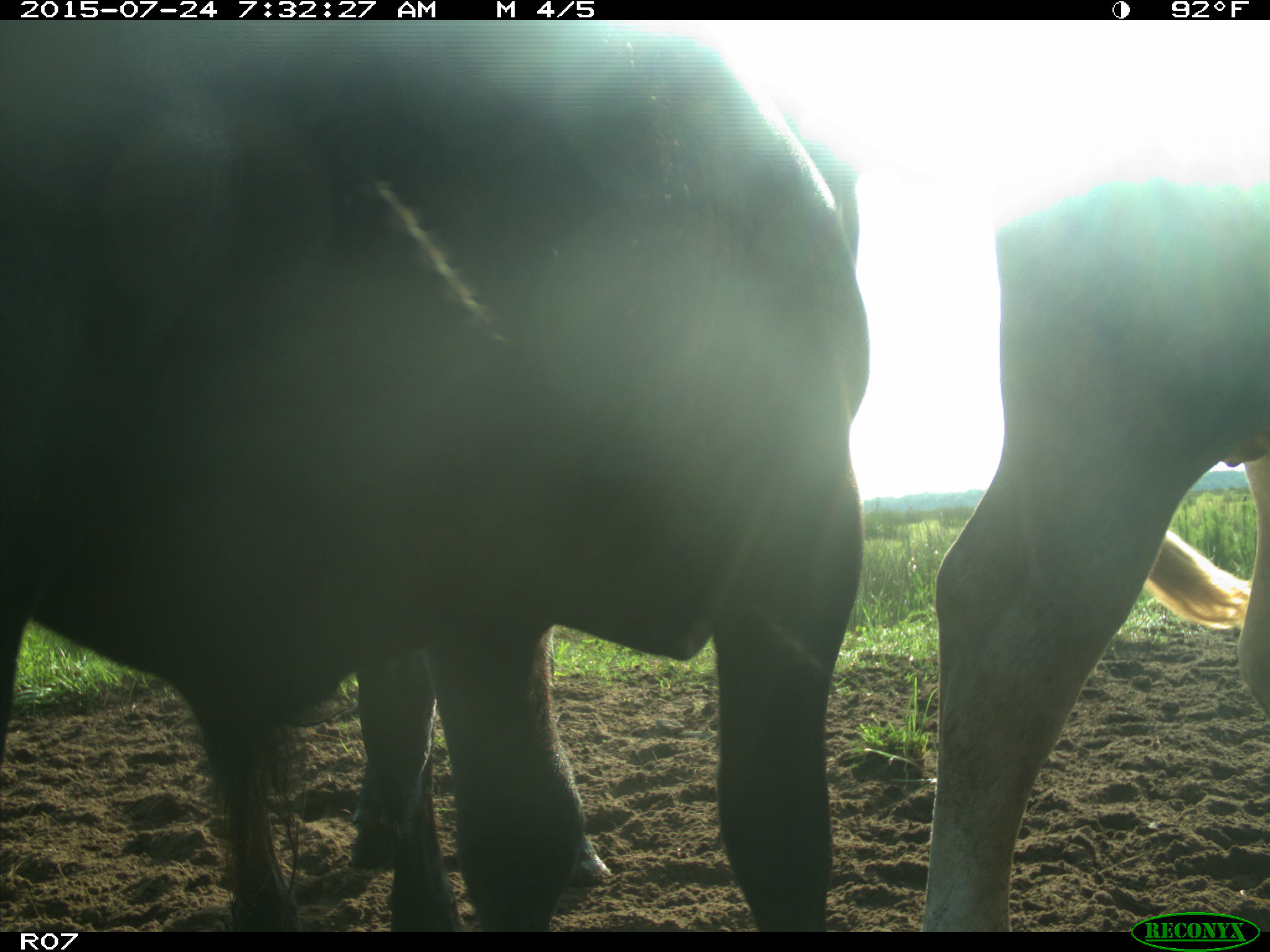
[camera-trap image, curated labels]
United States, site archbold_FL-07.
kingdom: Animalia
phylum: Chordata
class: Mammalia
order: Artiodactyla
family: Bovidae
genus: Bos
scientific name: Bos taurus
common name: domestic cow